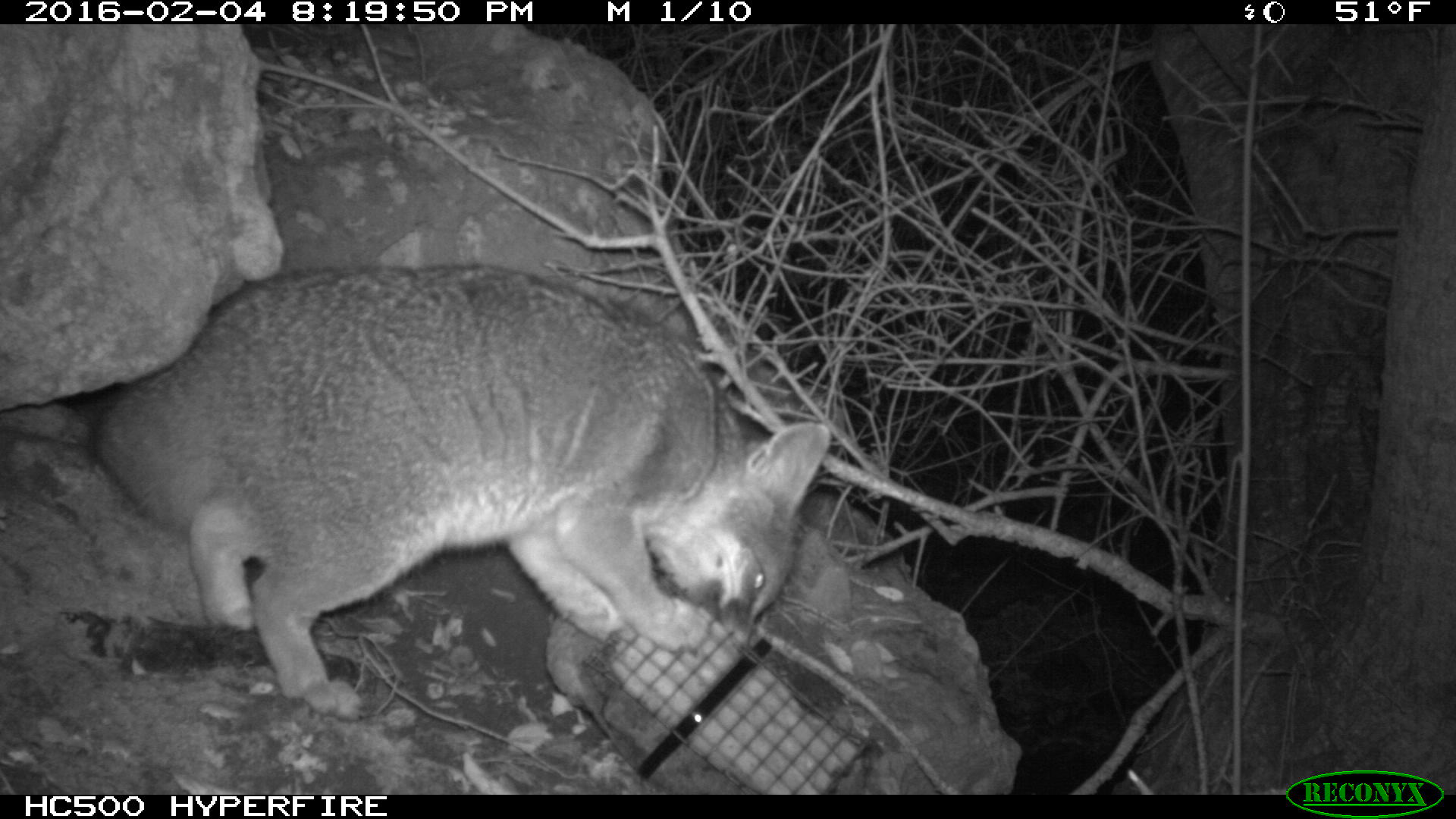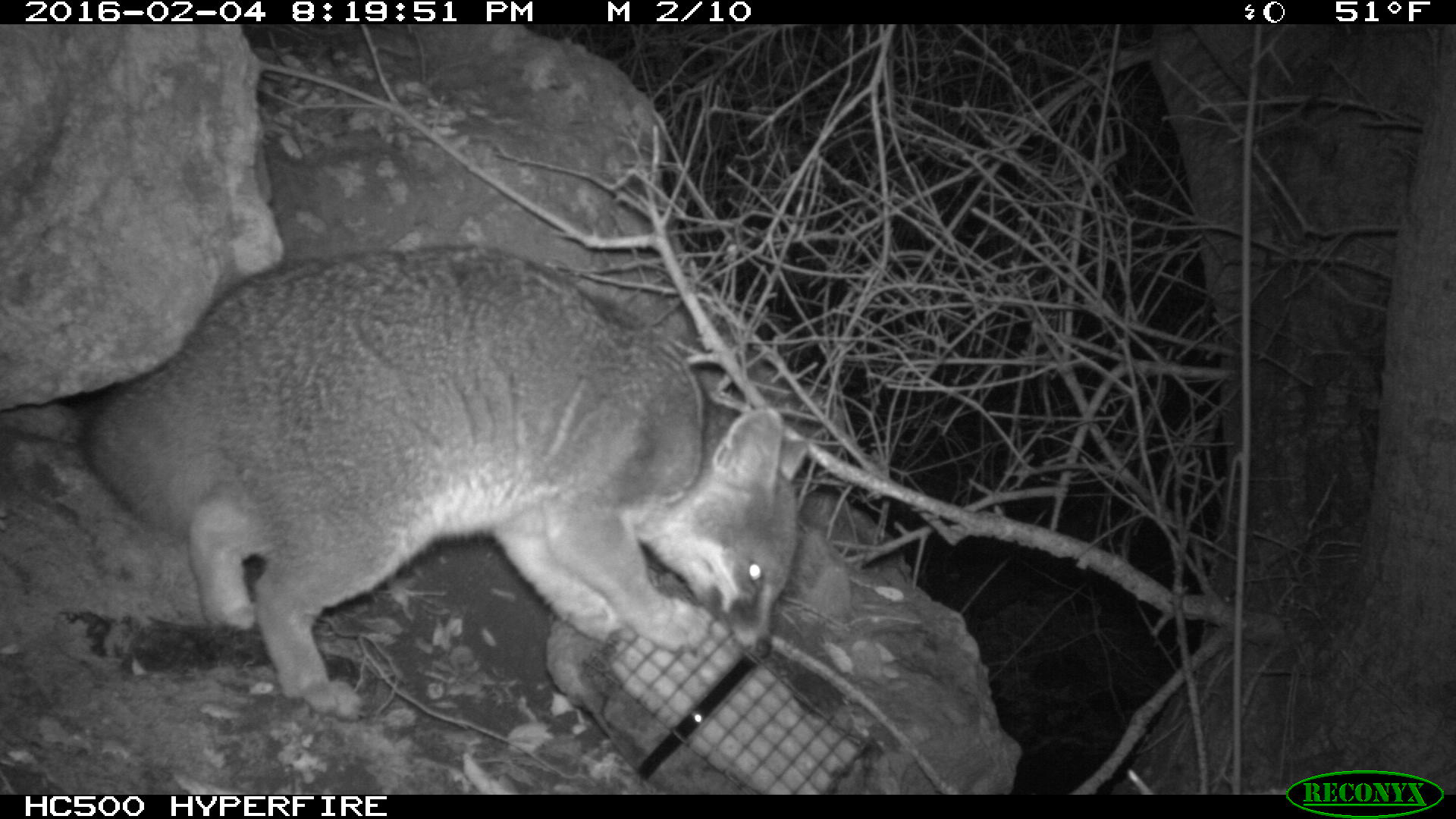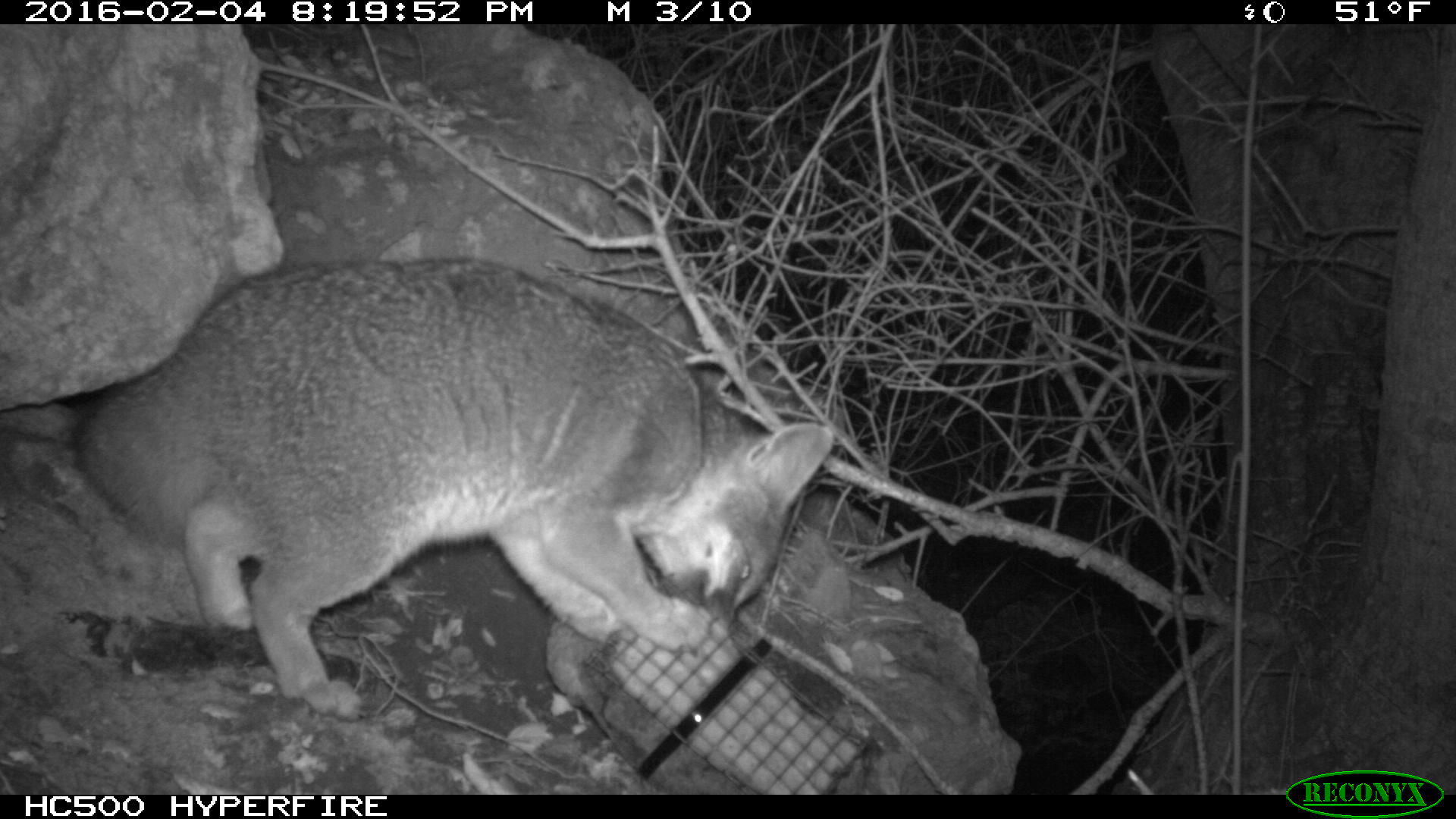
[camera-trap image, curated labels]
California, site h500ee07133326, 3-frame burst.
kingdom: Animalia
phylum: Chordata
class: Mammalia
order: Carnivora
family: Canidae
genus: Urocyon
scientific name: Urocyon littoralis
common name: island fox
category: fox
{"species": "fox (island fox) (Urocyon littoralis)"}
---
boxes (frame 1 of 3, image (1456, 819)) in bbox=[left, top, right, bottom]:
fox: bbox=[75, 262, 833, 719]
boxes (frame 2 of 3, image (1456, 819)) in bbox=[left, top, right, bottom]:
fox: bbox=[77, 246, 808, 721]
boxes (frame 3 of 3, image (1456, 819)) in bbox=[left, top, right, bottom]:
fox: bbox=[75, 255, 833, 720]